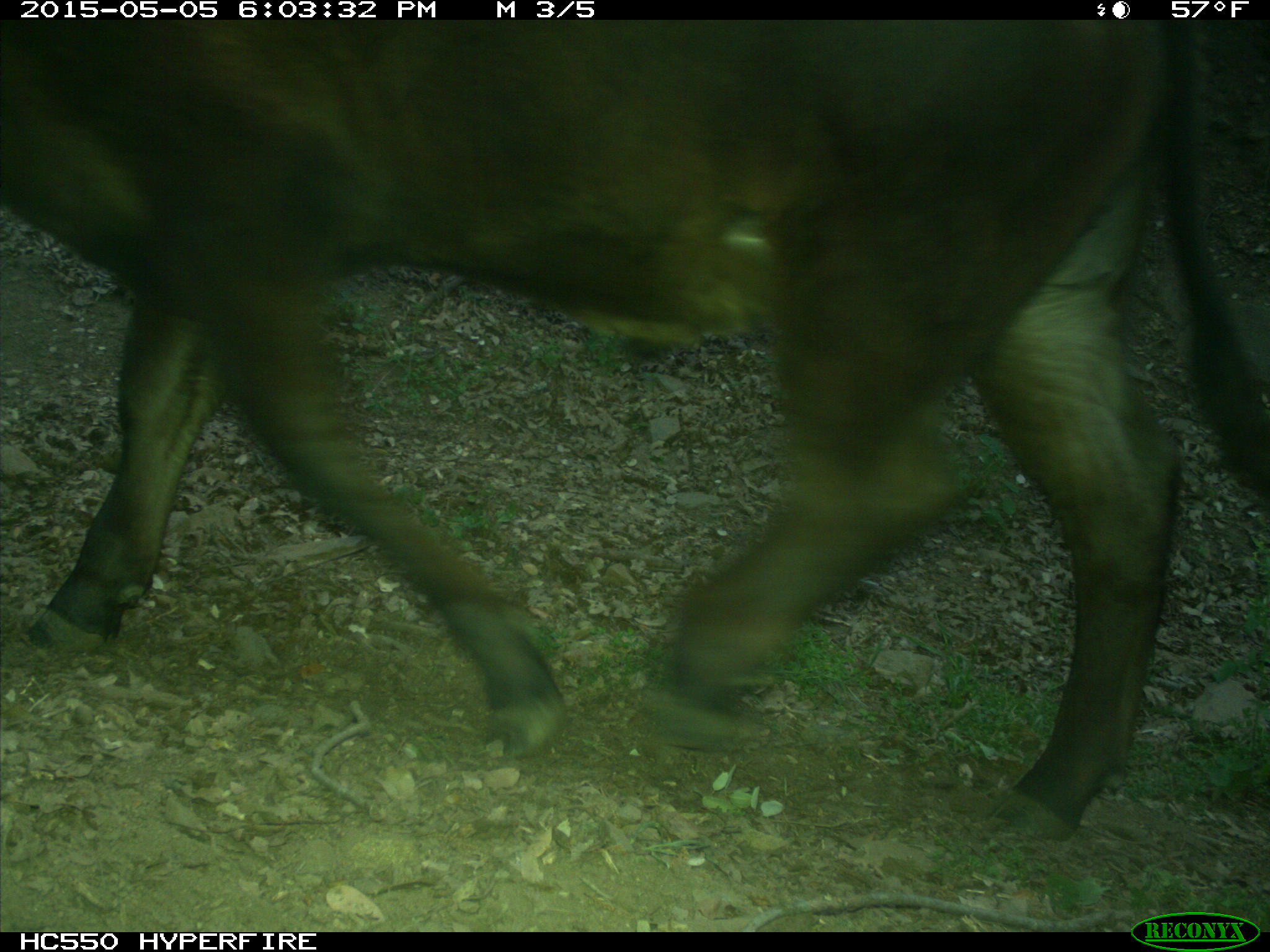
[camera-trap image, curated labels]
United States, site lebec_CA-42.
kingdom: Animalia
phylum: Chordata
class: Mammalia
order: Artiodactyla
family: Bovidae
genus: Bos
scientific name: Bos taurus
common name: domestic cow